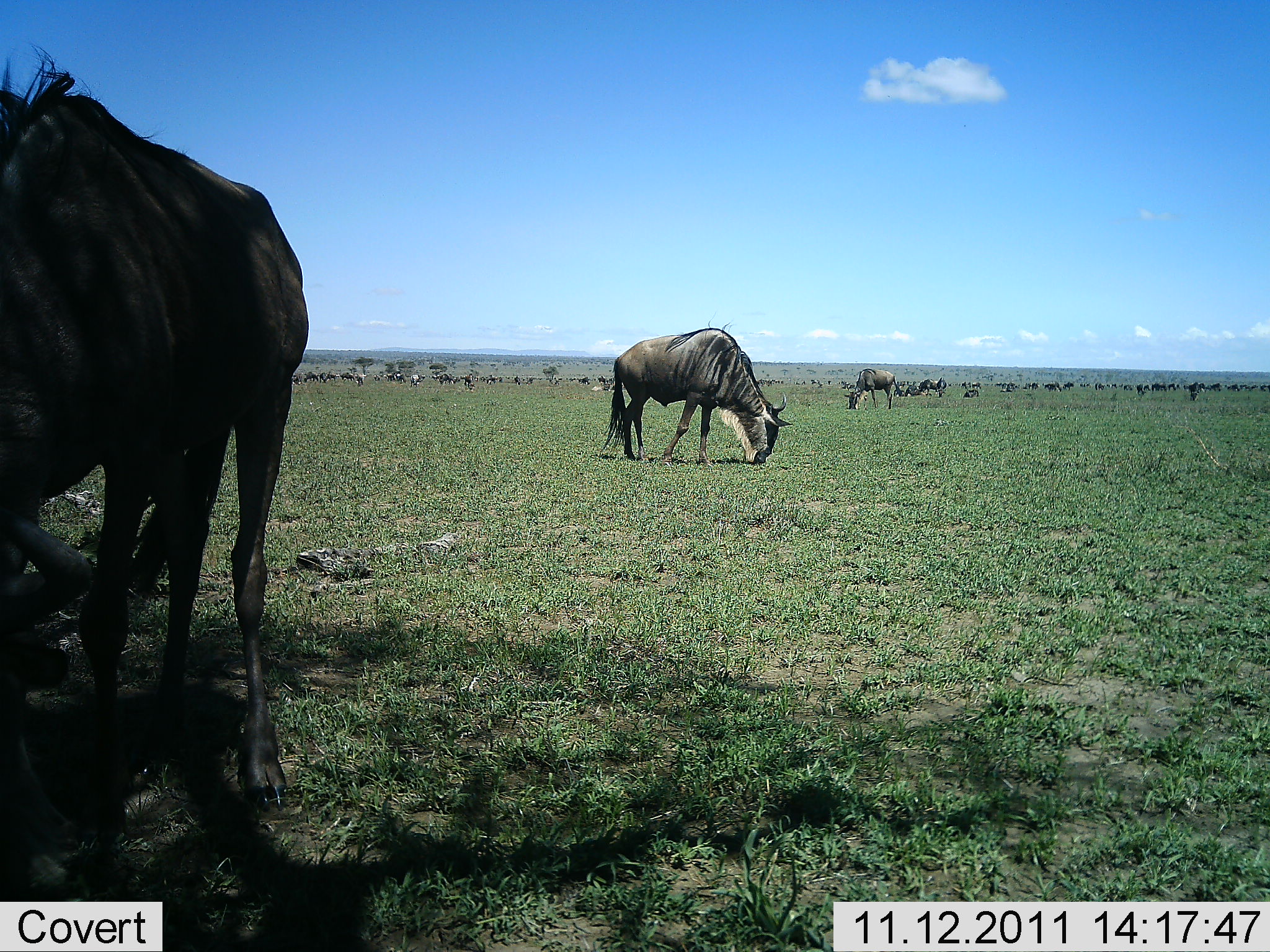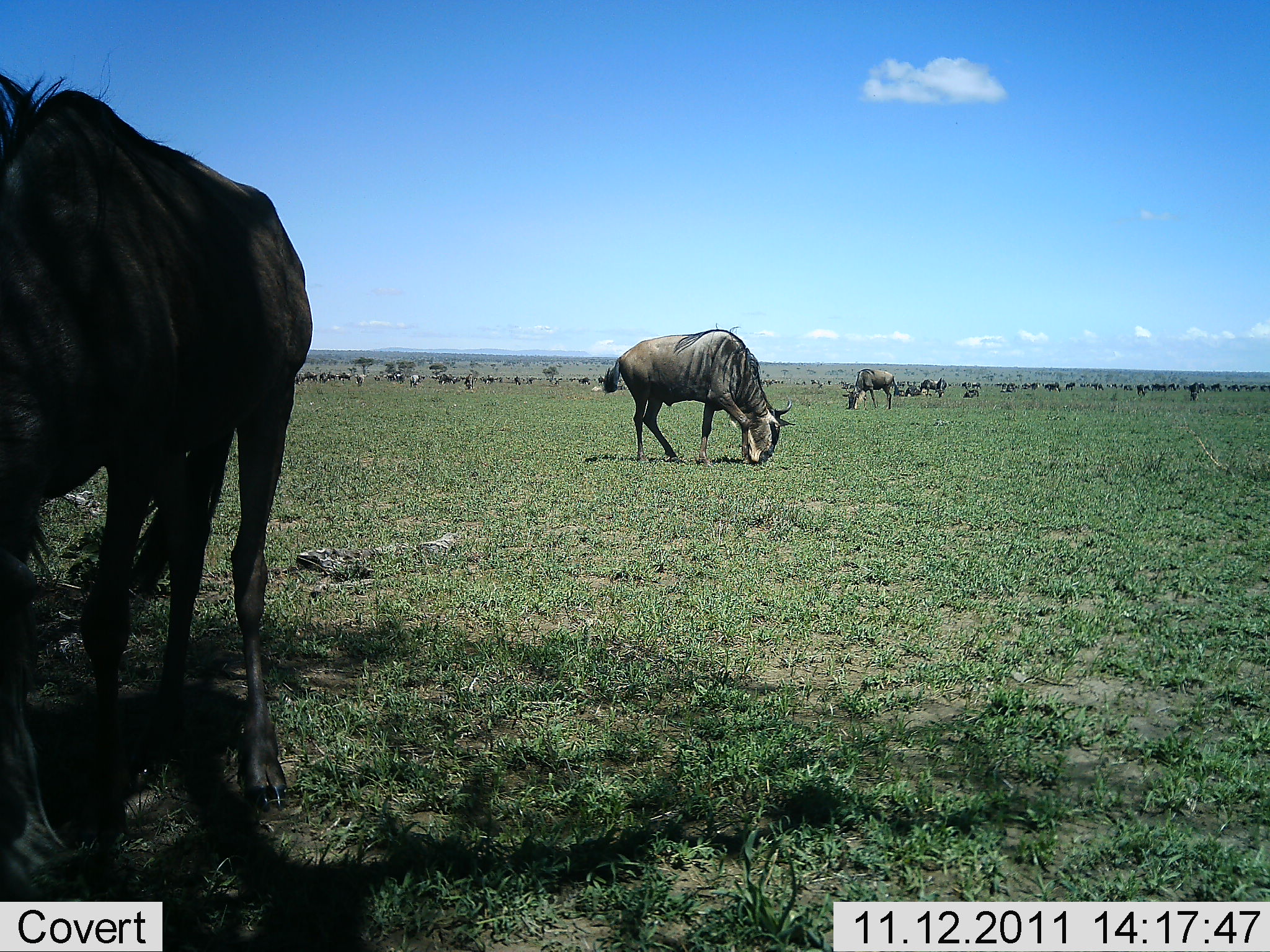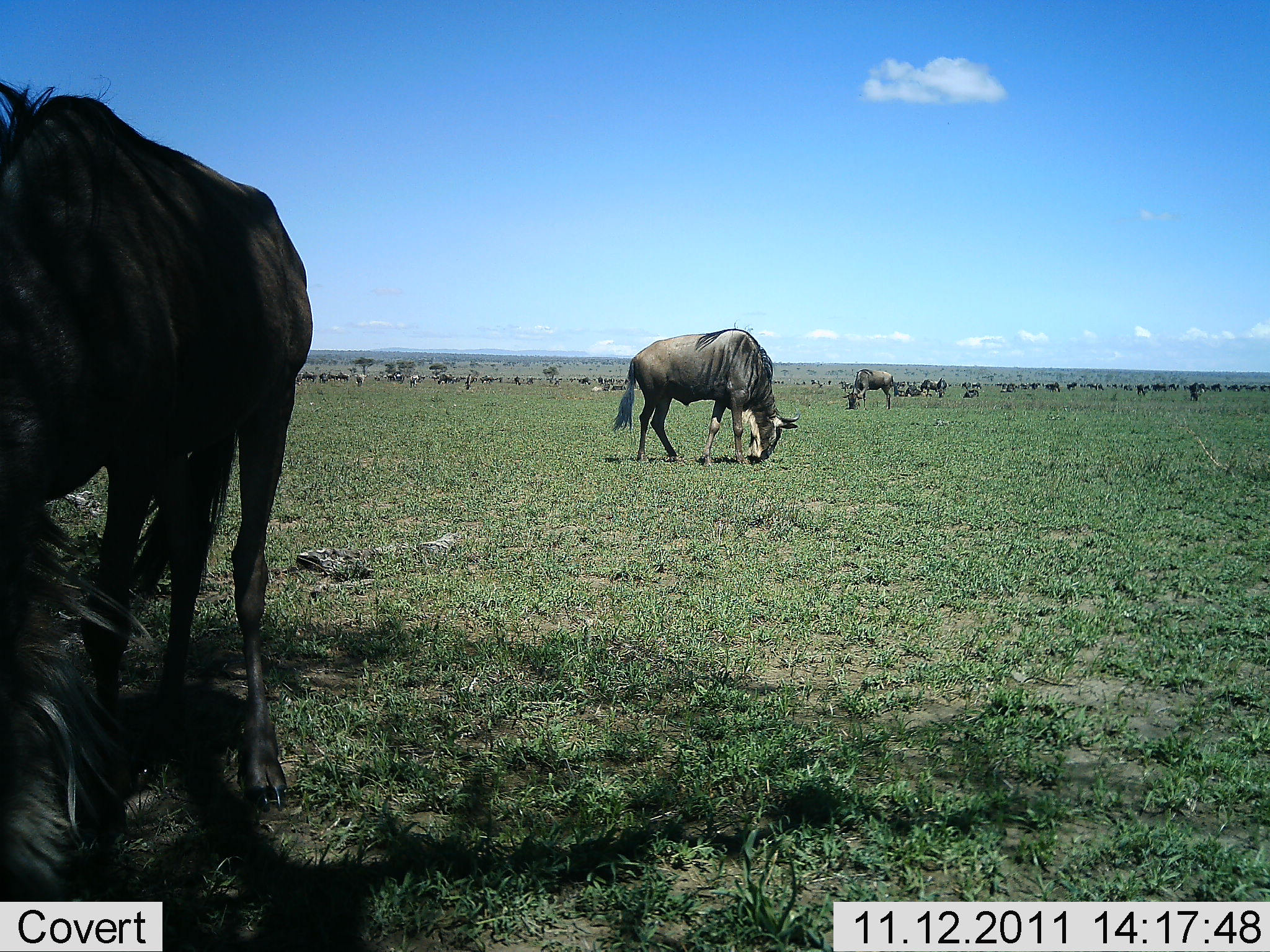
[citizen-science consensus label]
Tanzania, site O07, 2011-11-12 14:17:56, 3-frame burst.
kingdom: Animalia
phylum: Chordata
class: Mammalia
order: Artiodactyla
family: Bovidae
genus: Connochaetes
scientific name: Connochaetes taurinus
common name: blue wildebeest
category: wildebeest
Wildebeest (blue wildebeest) (Connochaetes taurinus), count 51+. Behavior (volunteer vote fractions): standing 45%, resting 0%, moving 18%, interacting 0%. Young present (vote fraction): 0%. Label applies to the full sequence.